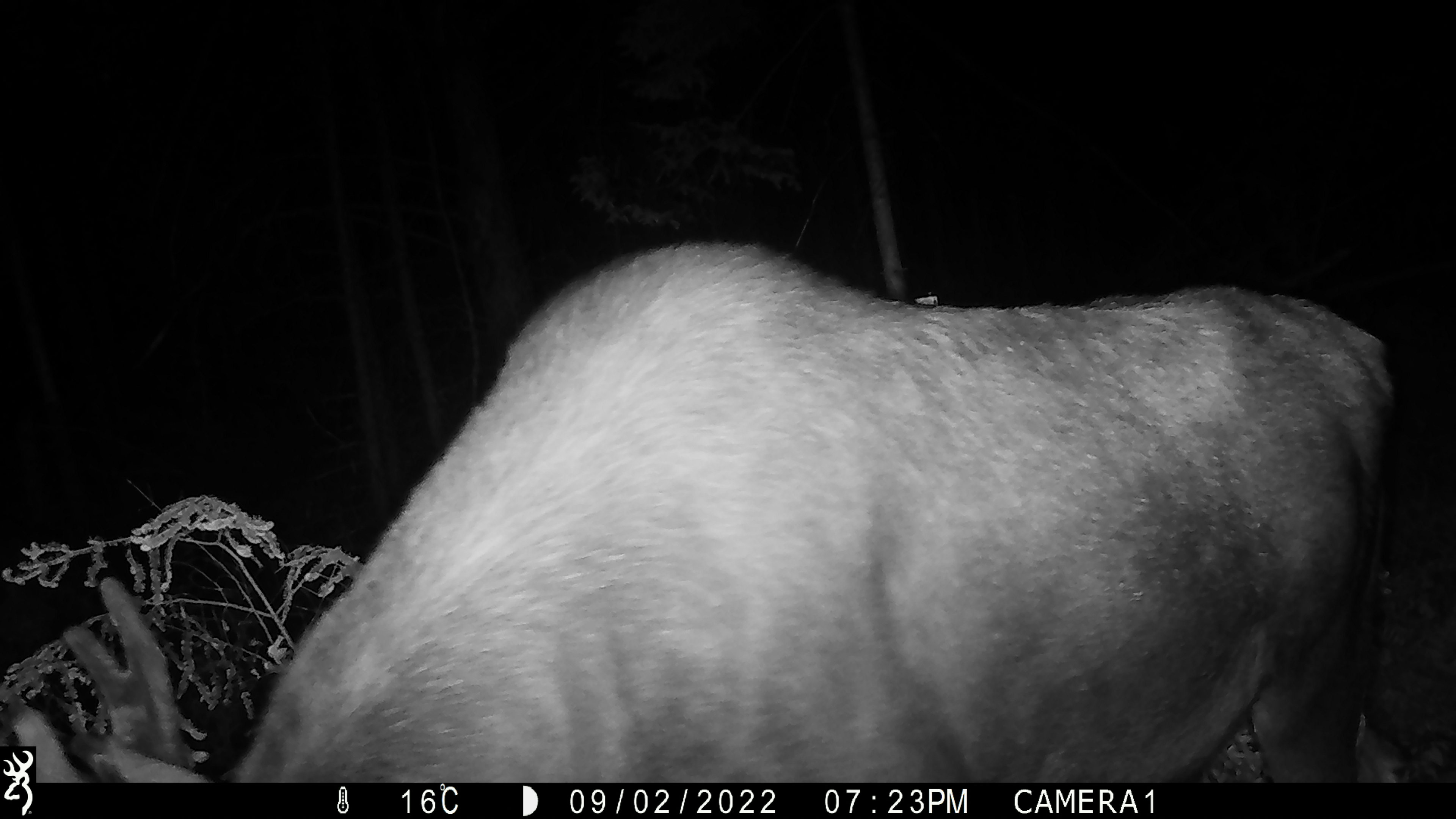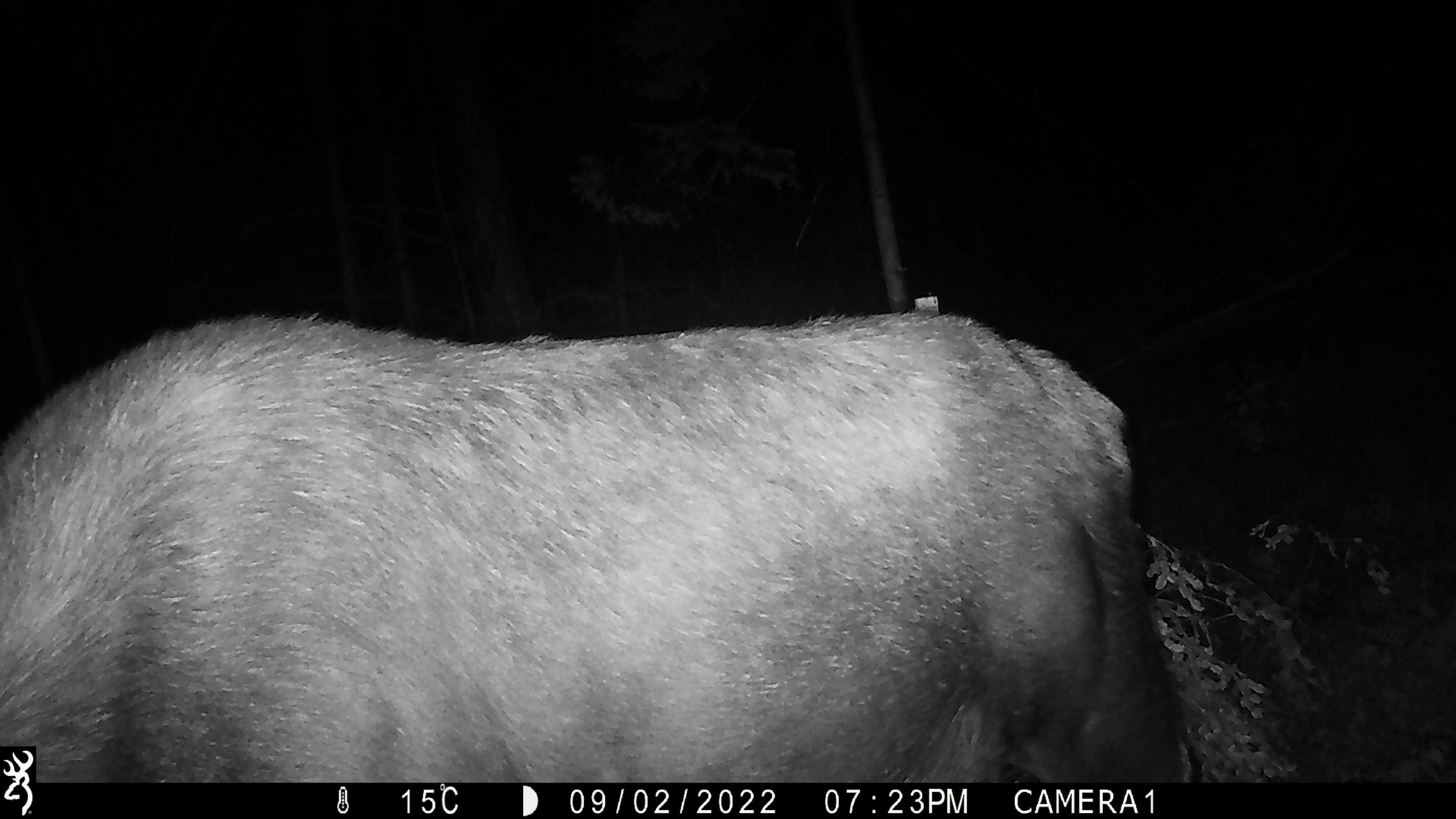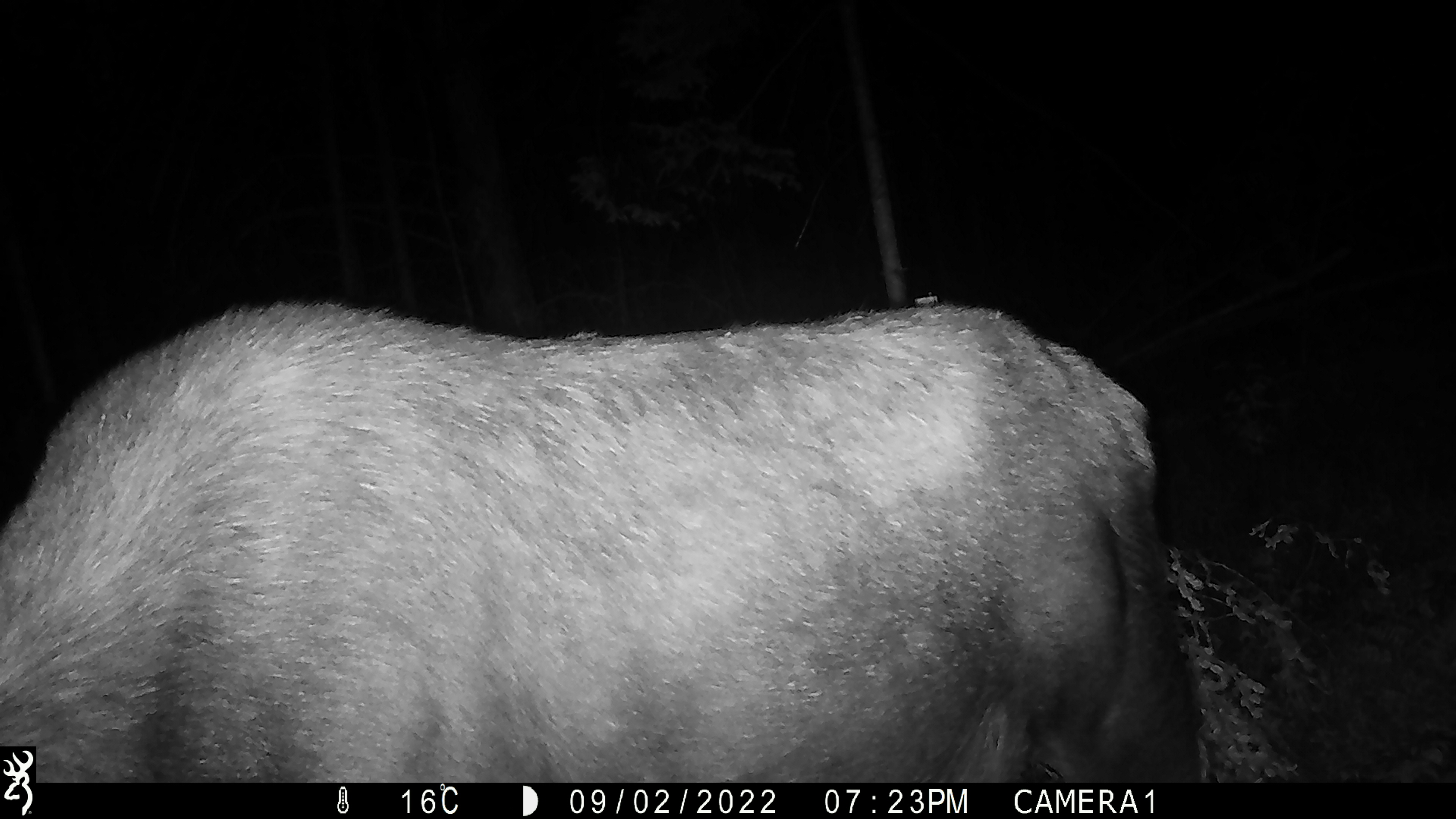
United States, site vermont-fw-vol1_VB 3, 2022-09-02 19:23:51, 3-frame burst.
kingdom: Animalia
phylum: Chordata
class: Mammalia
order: Artiodactyla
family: Cervidae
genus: Alces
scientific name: Alces alces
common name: moose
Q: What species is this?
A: Moose (Alces alces).